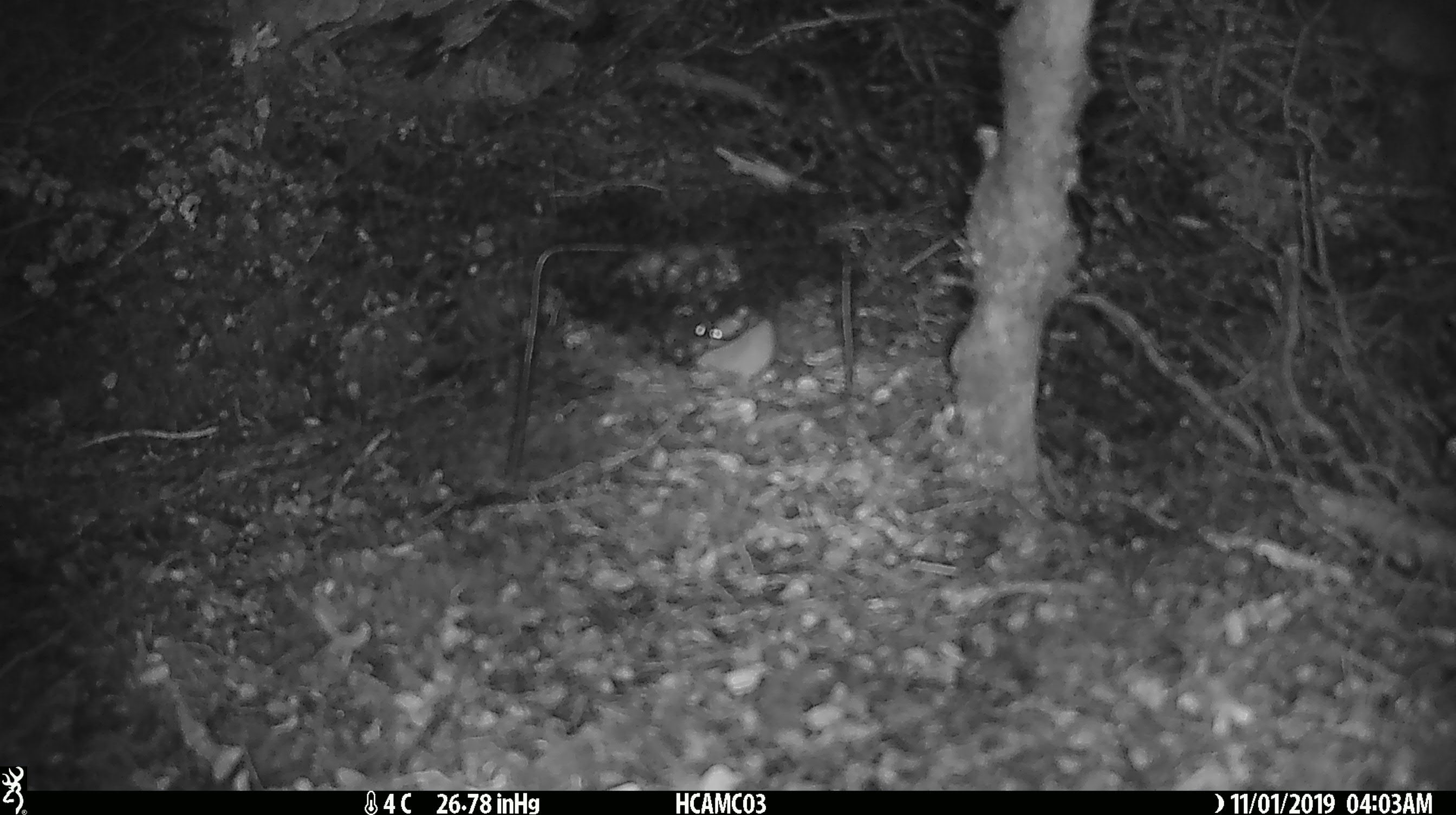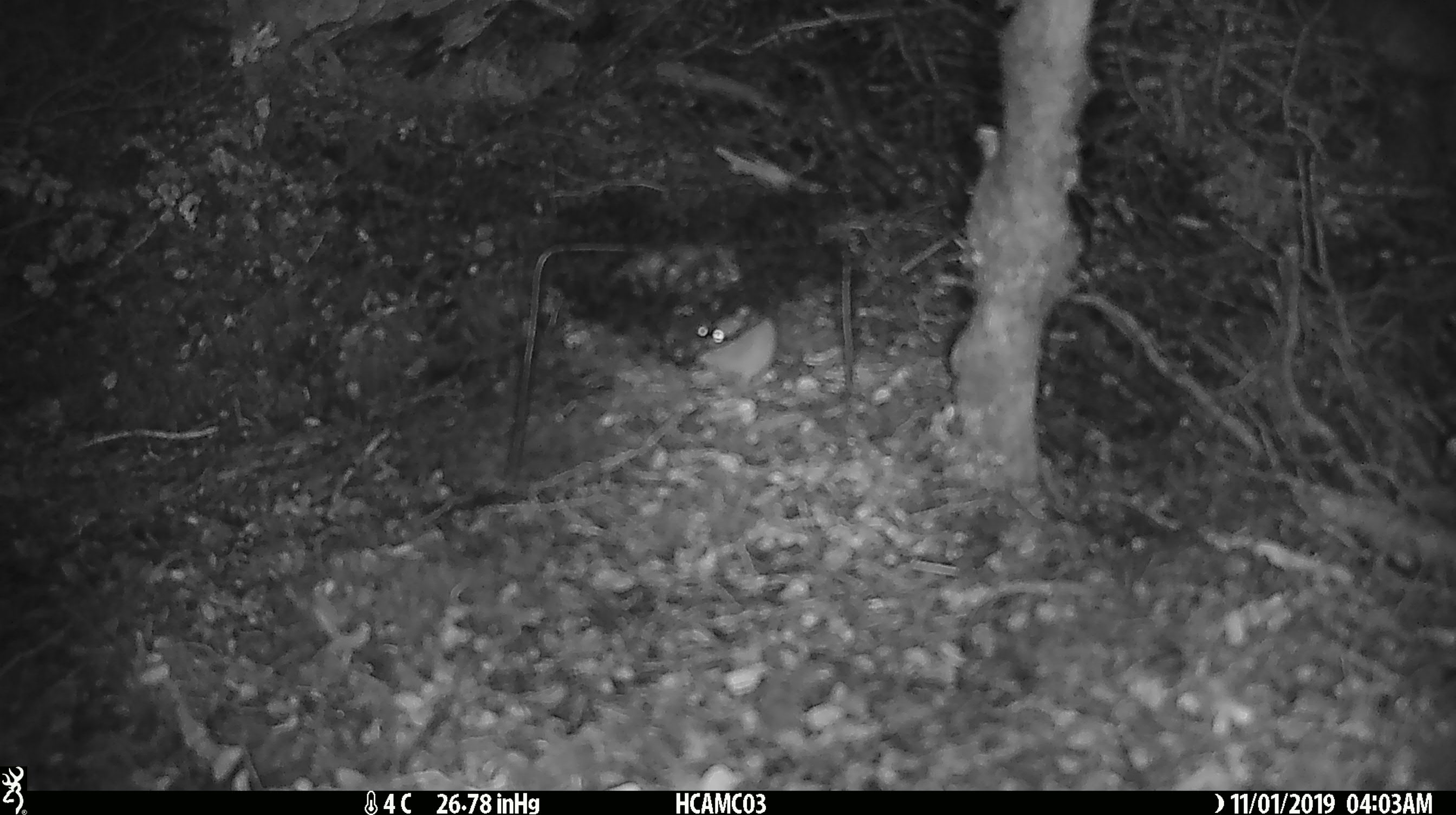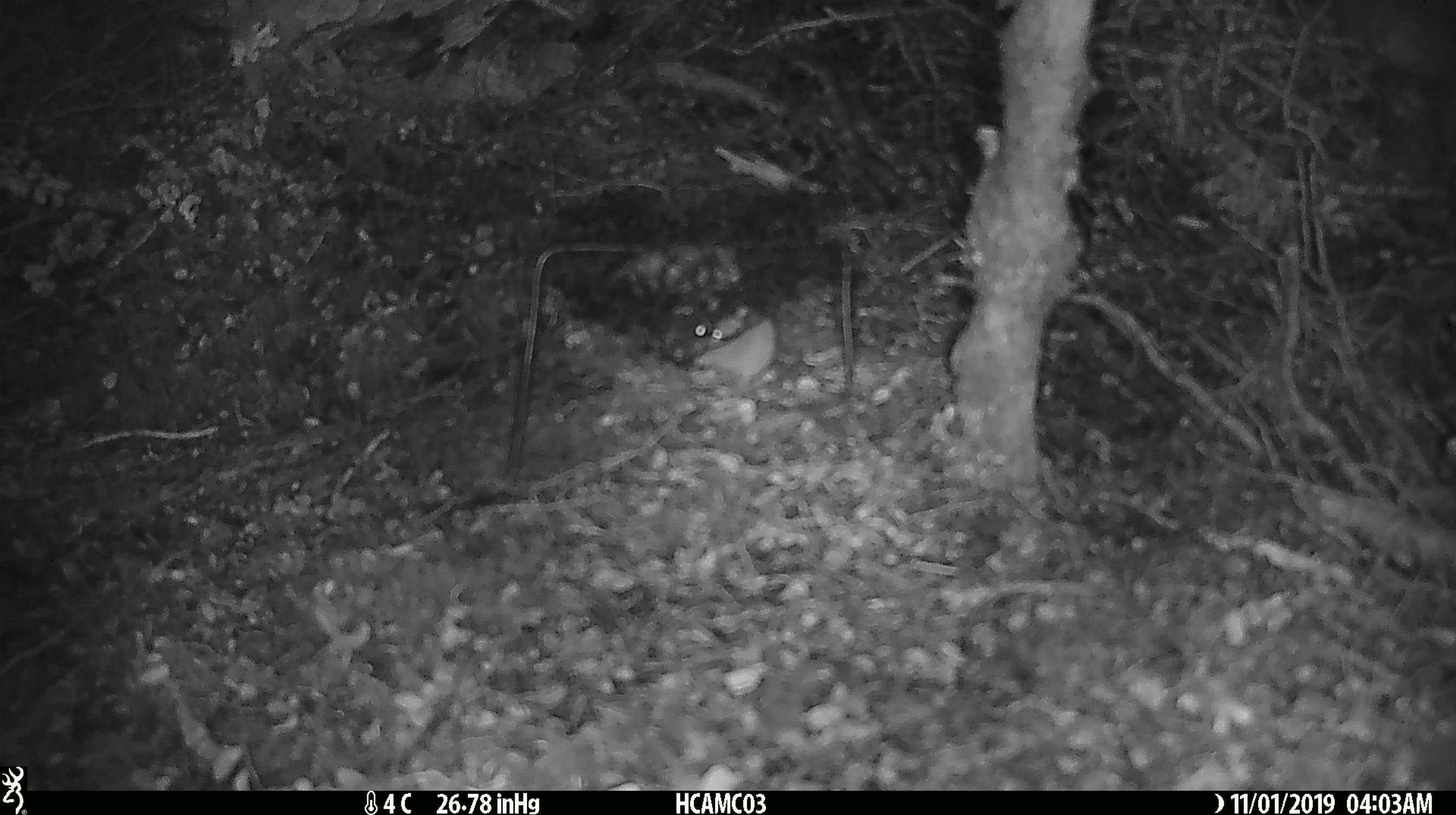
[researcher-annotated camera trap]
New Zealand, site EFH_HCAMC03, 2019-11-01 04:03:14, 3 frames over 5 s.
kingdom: Animalia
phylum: Chordata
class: Mammalia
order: Rodentia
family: Muridae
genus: Mus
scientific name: Mus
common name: mouse